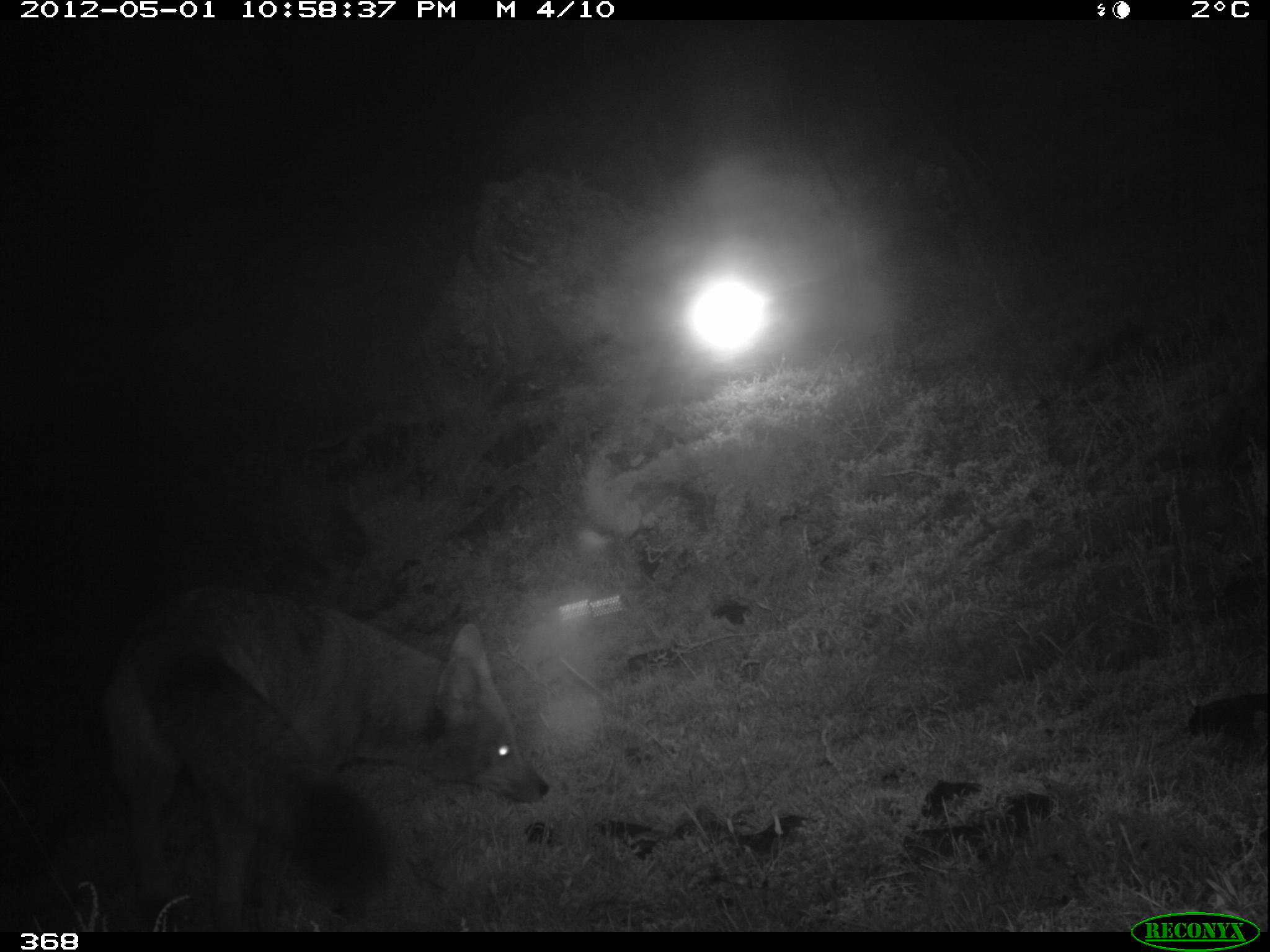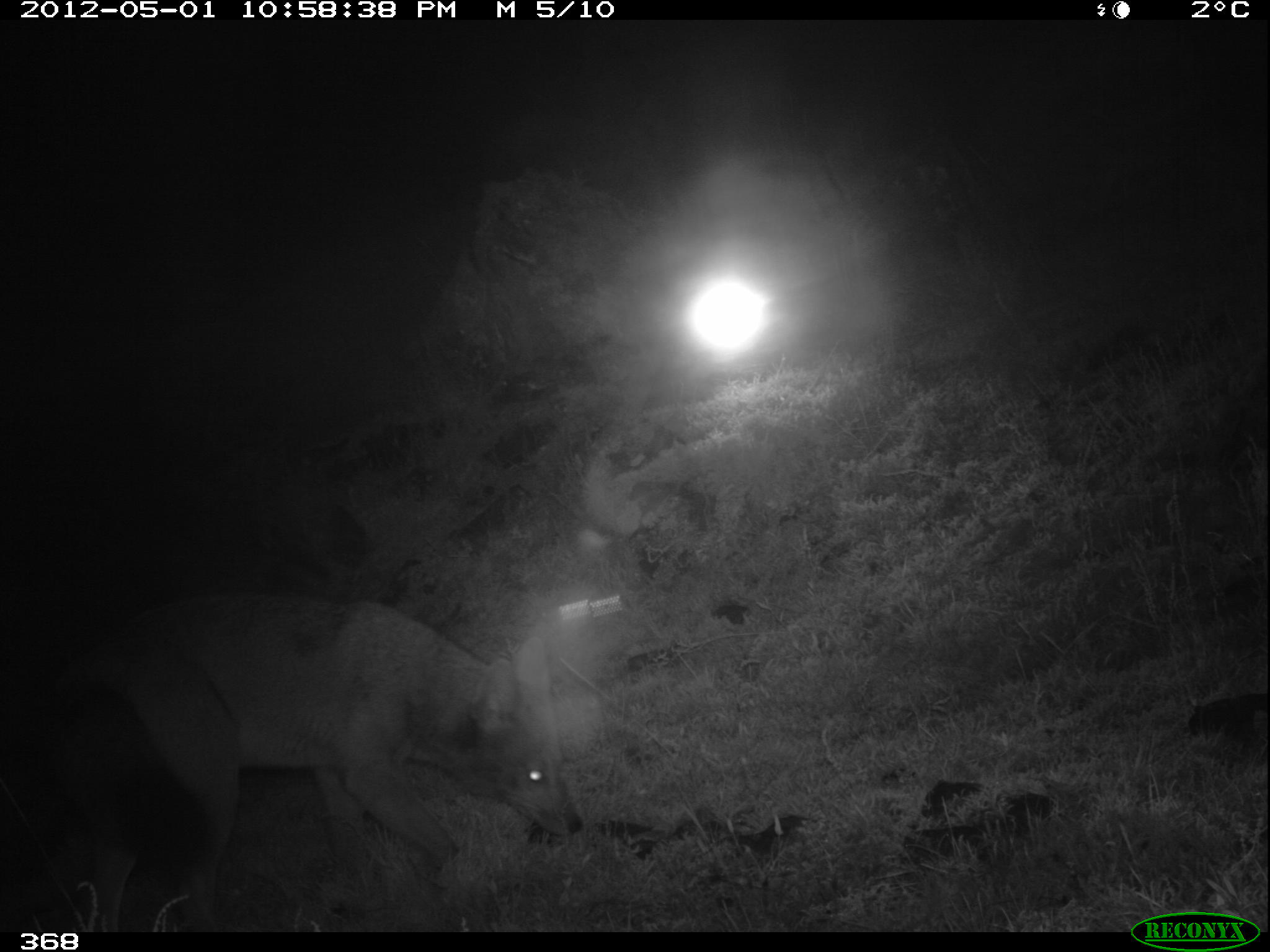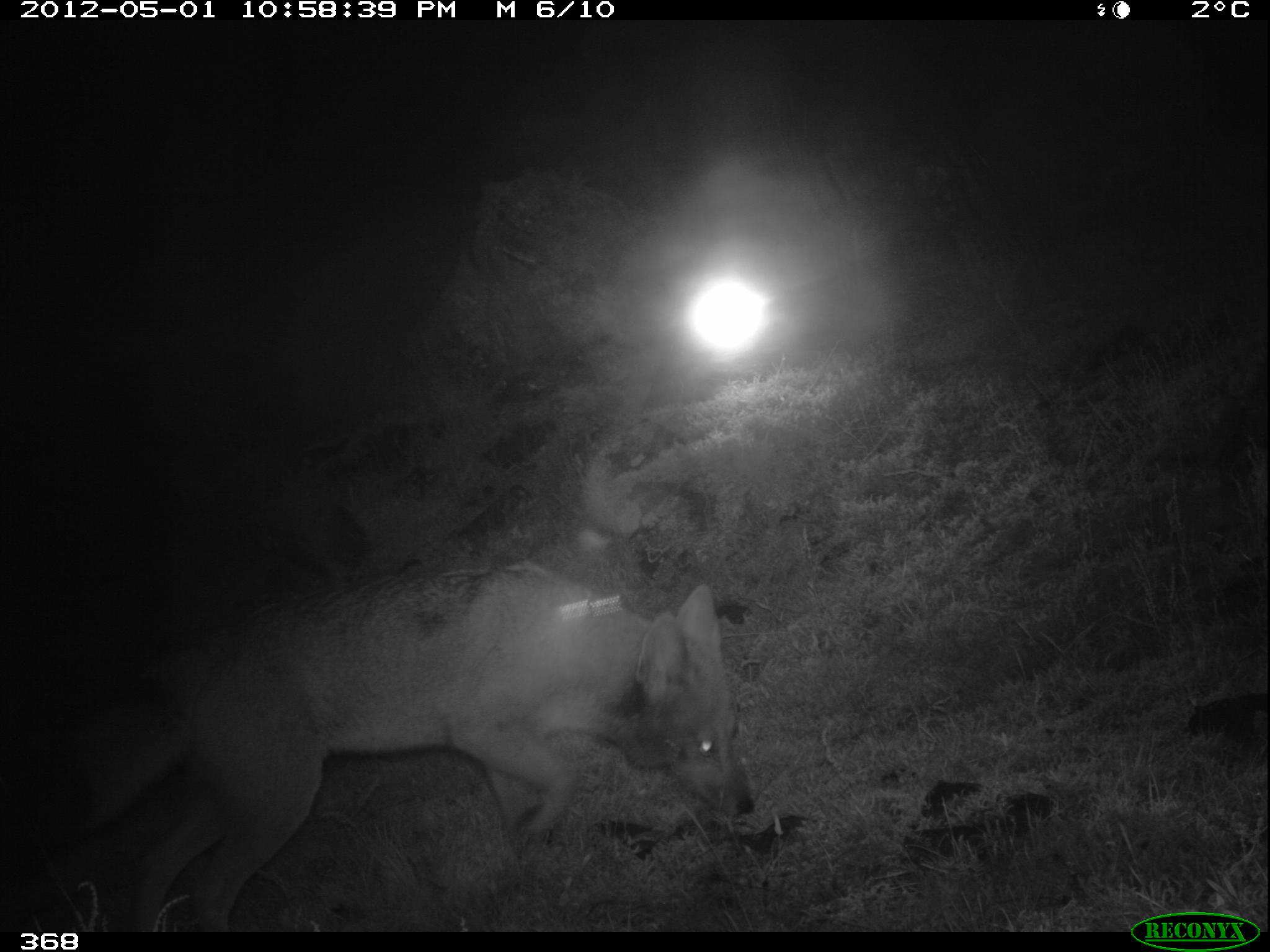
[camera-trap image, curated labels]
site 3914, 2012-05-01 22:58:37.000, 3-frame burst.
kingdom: Animalia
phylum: Chordata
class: Mammalia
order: Carnivora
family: Canidae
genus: Lycalopex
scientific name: Lycalopex culpaeus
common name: culpeo